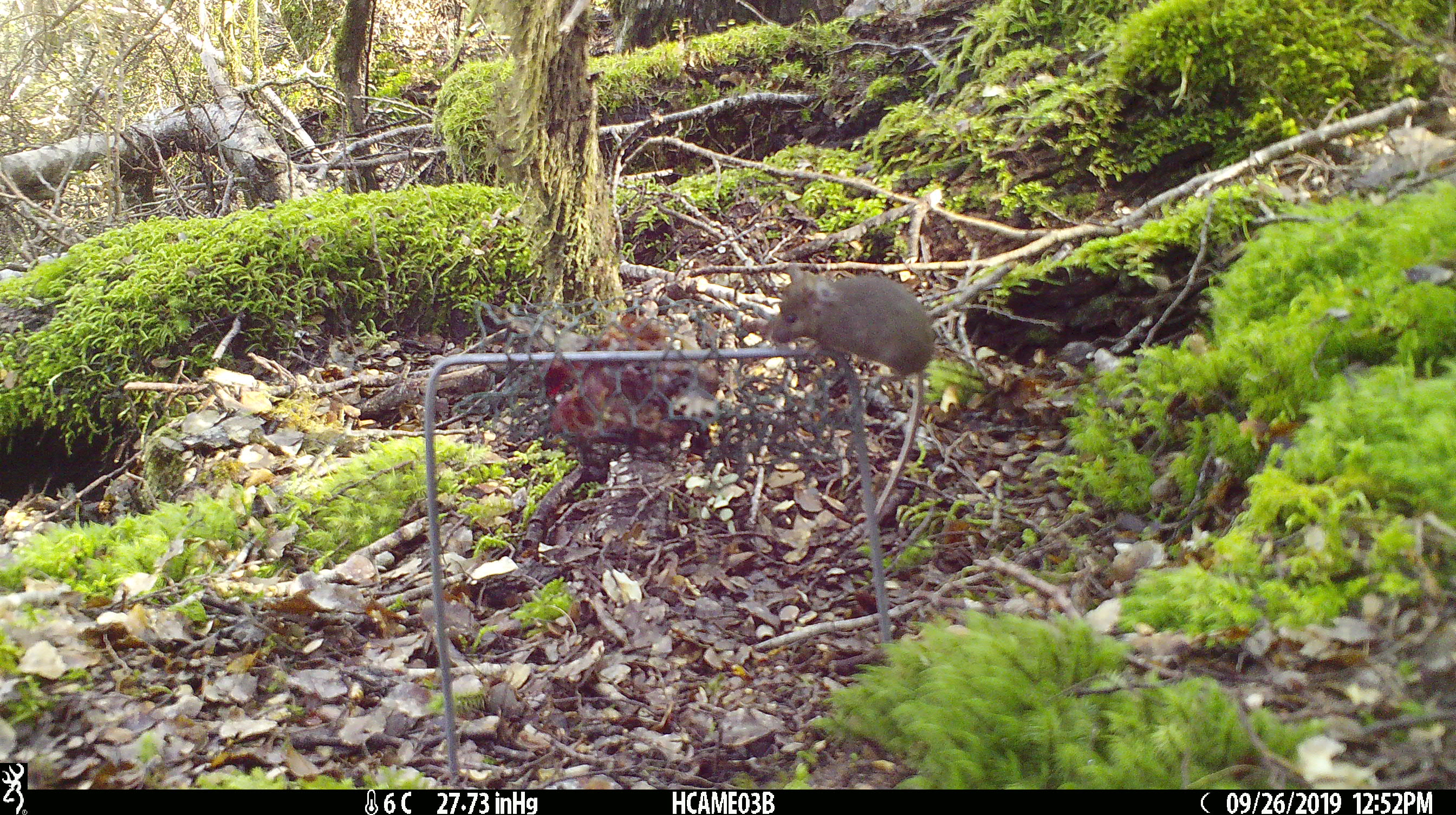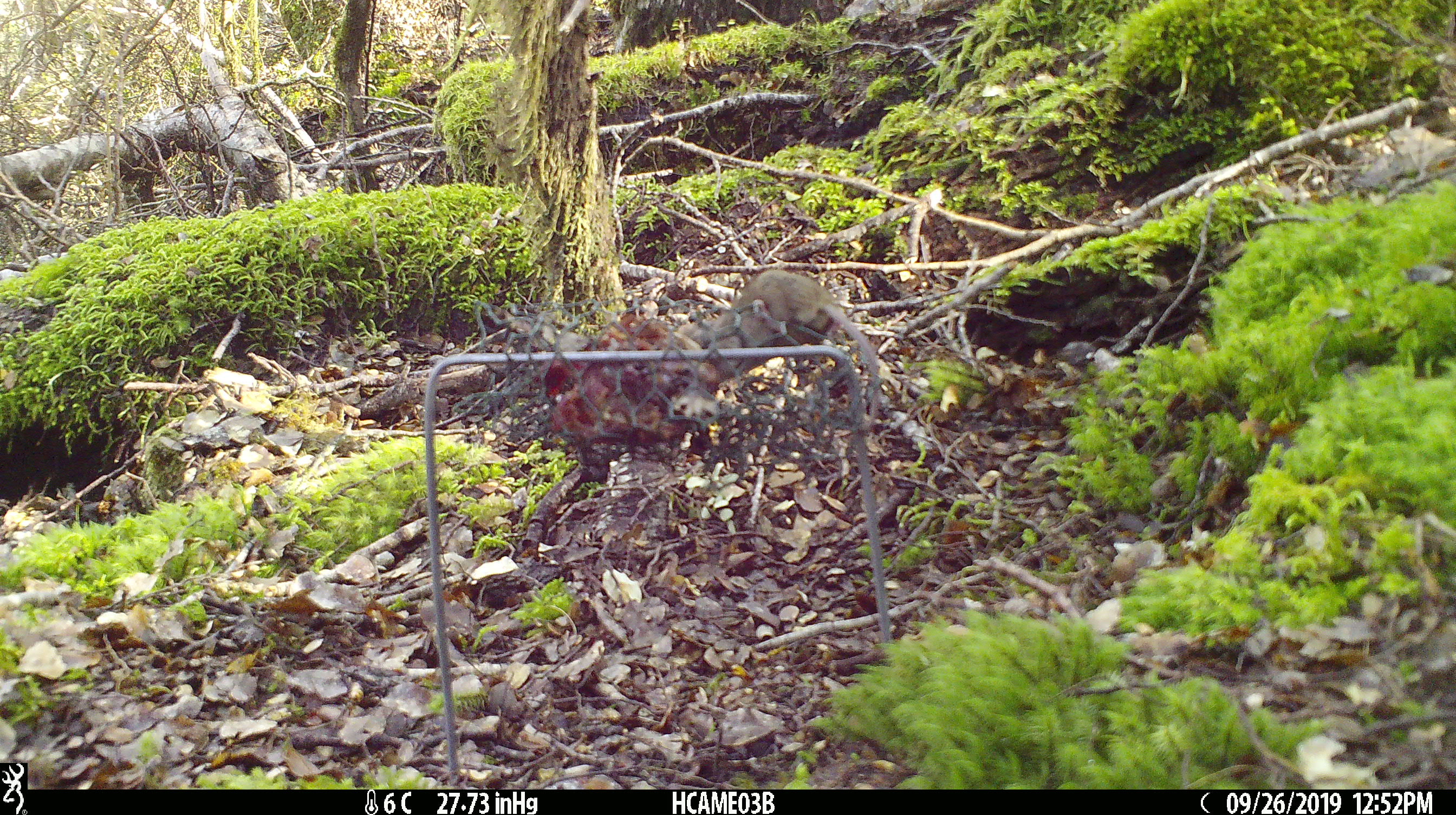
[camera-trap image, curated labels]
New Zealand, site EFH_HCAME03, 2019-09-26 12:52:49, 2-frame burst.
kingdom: Animalia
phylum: Chordata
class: Mammalia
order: Rodentia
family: Muridae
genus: Mus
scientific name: Mus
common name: mouse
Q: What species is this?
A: Mouse (Mus).